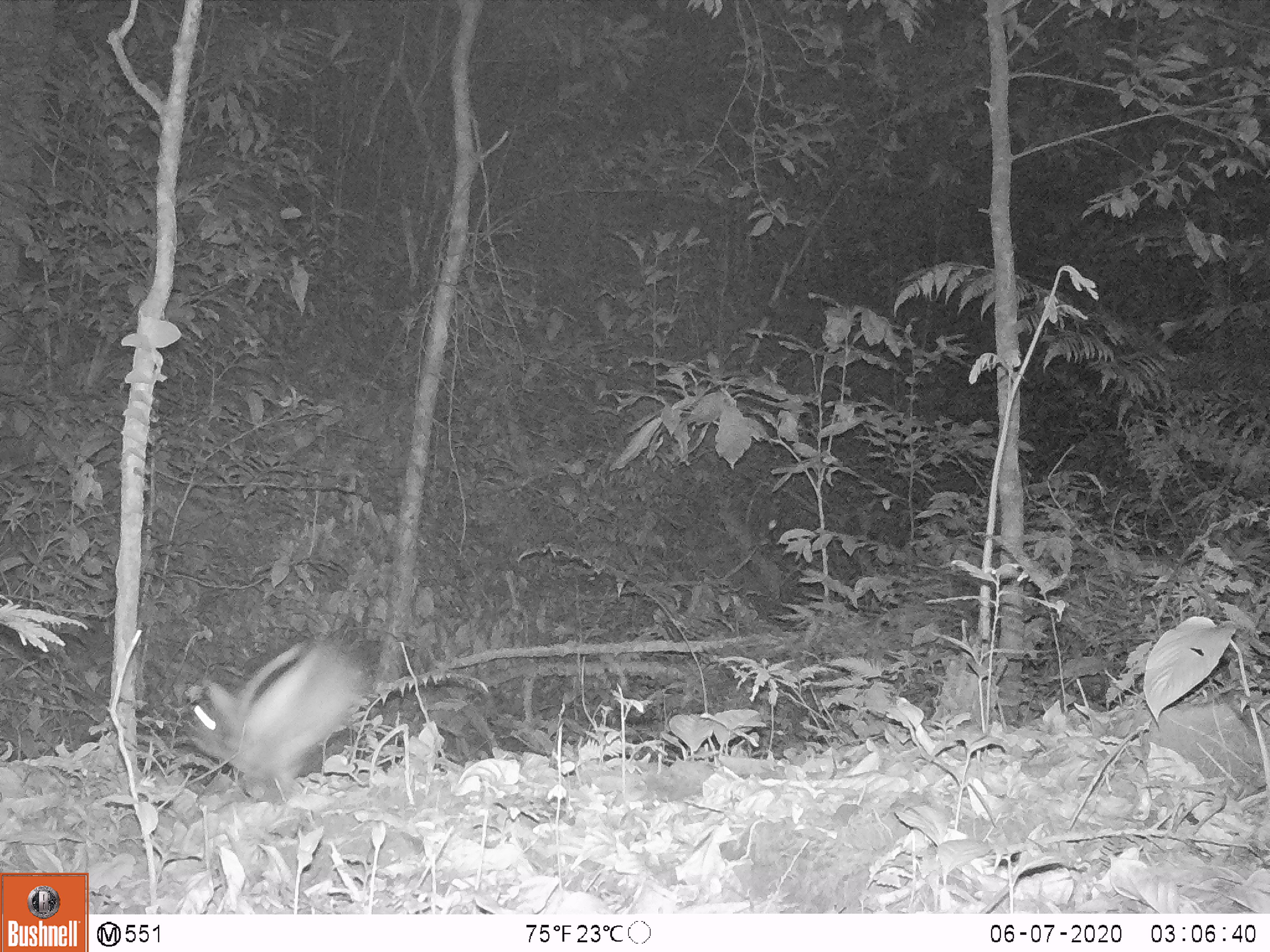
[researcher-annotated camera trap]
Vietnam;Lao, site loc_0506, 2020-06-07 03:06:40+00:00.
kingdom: Animalia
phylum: Chordata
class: Mammalia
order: Lagomorpha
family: Leporidae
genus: Nesolagus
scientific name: Nesolagus timminsi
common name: annamite striped rabbit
Annamite striped rabbit (Nesolagus timminsi). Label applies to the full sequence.